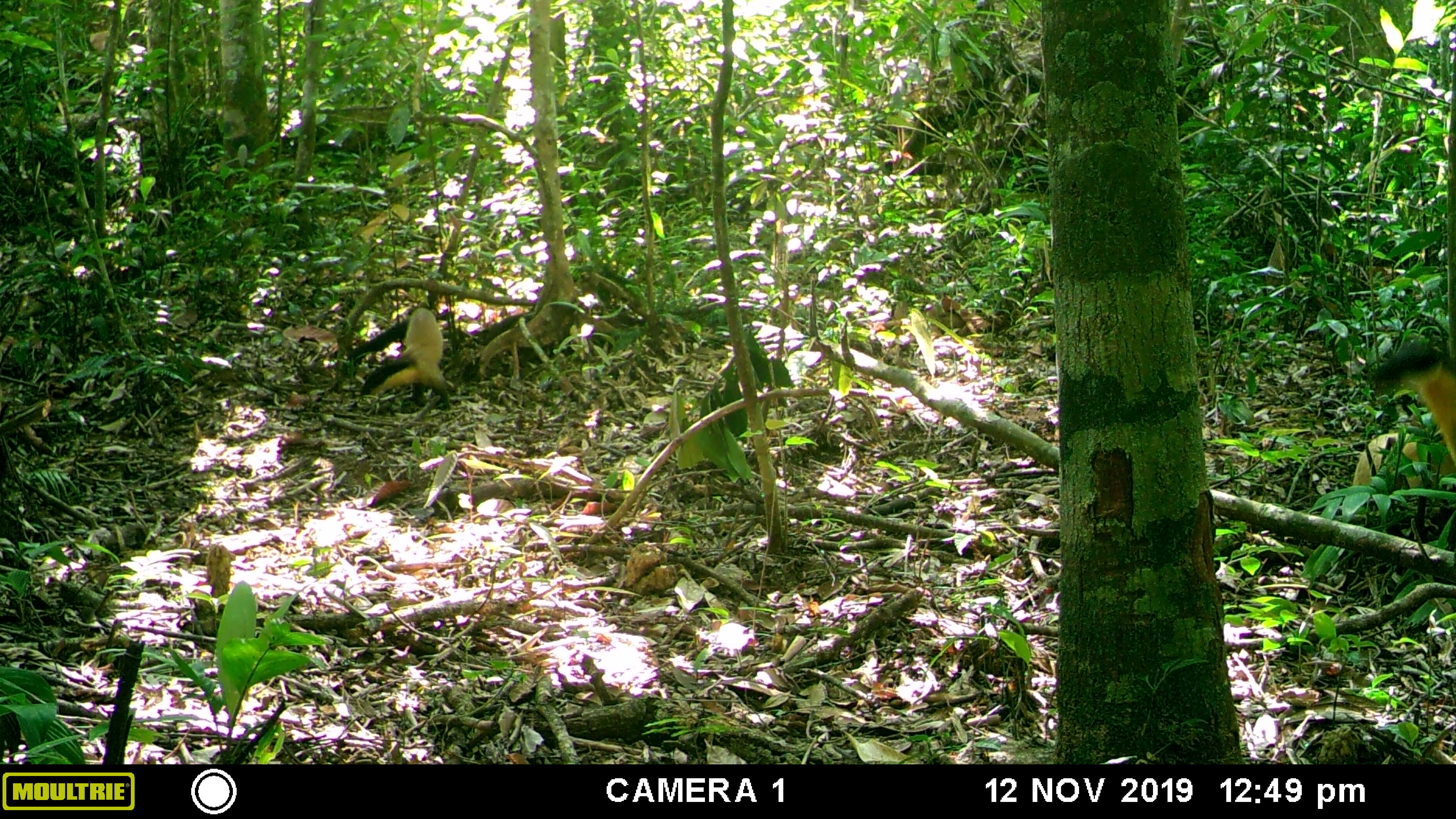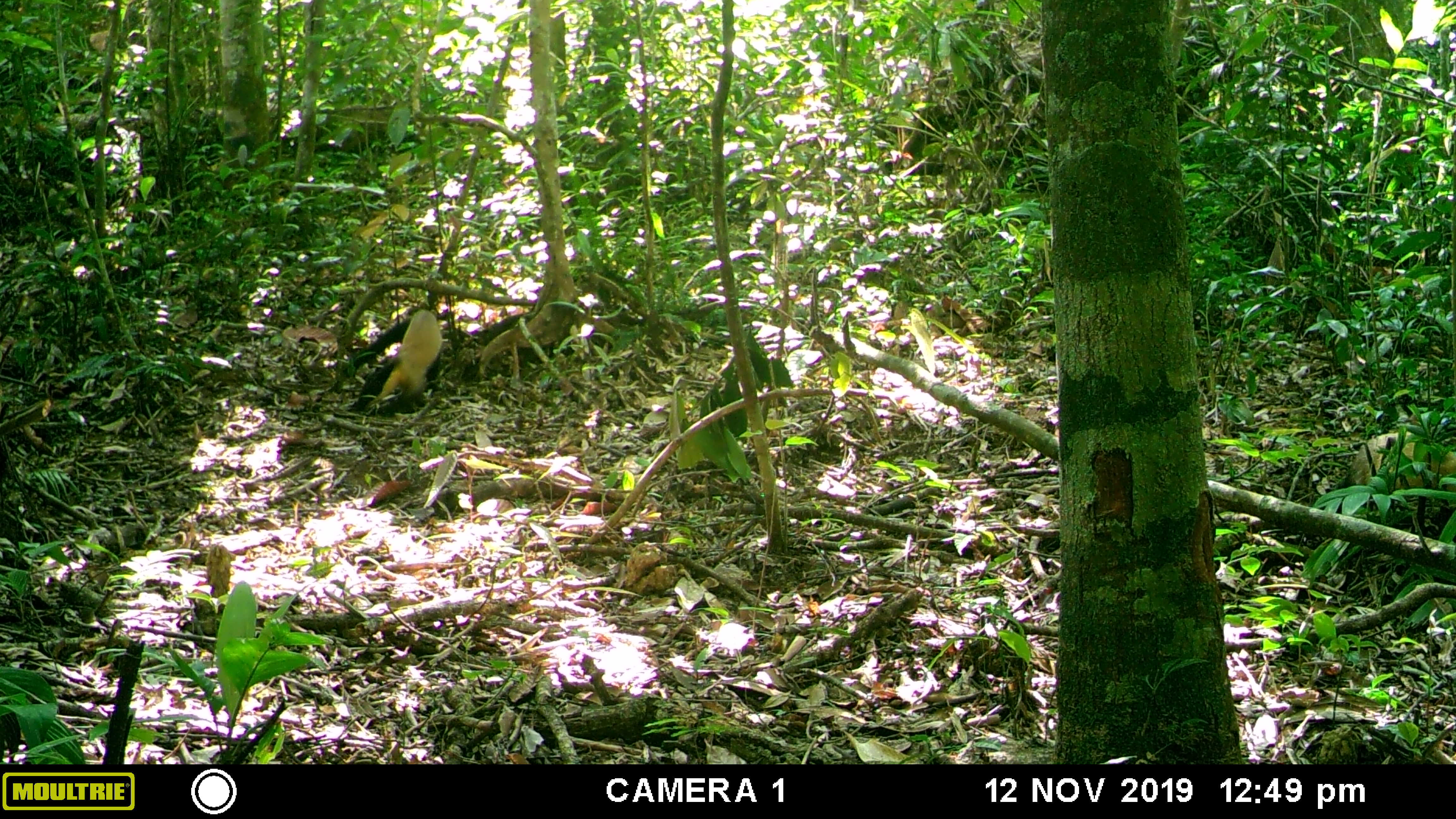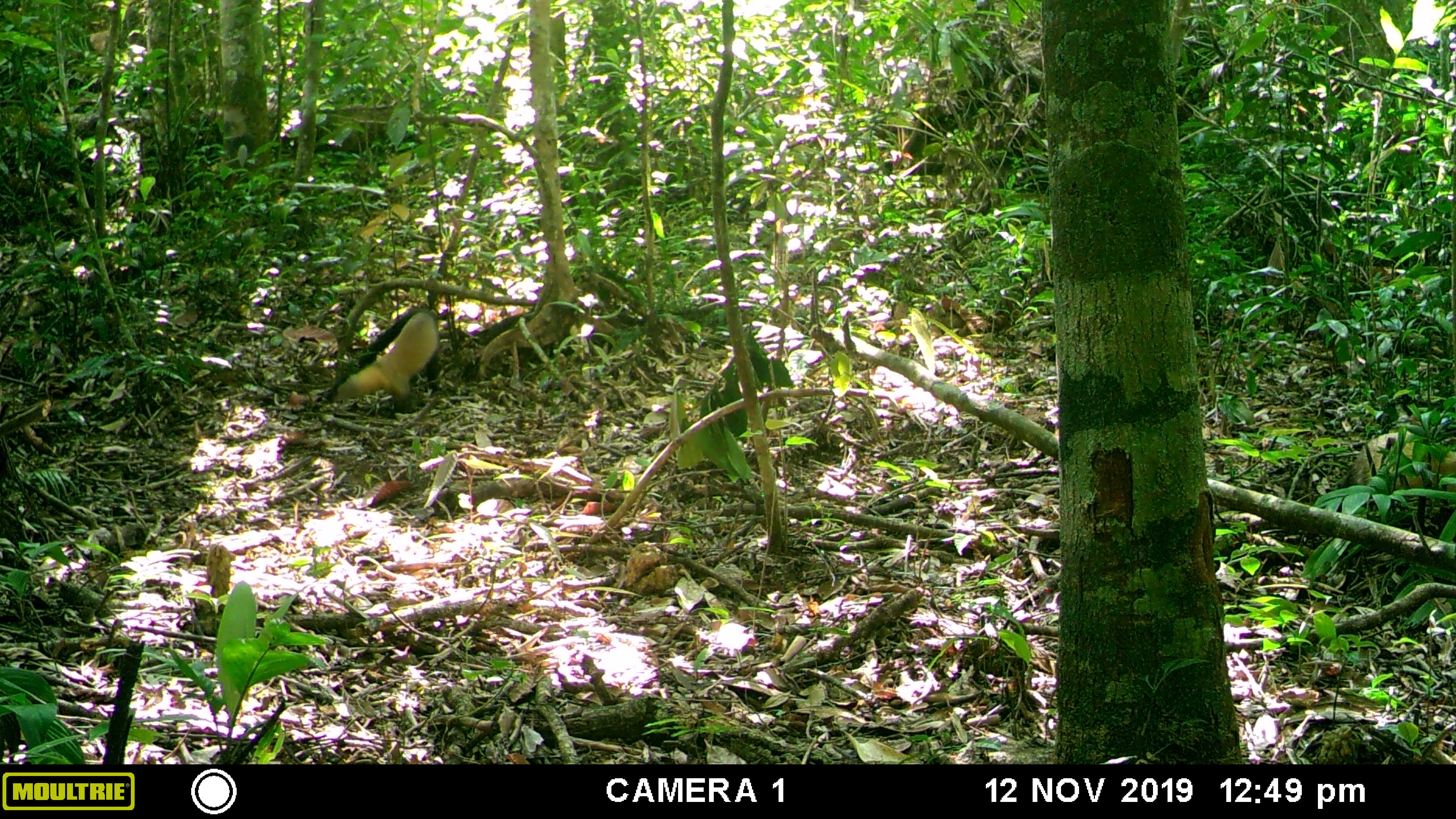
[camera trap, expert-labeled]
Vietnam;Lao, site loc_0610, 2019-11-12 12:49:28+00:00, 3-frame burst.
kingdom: Animalia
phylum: Chordata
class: Mammalia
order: Carnivora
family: Mustelidae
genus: Martes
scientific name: Martes flavigula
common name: yellow-throated marten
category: yellow throated marten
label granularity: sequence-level